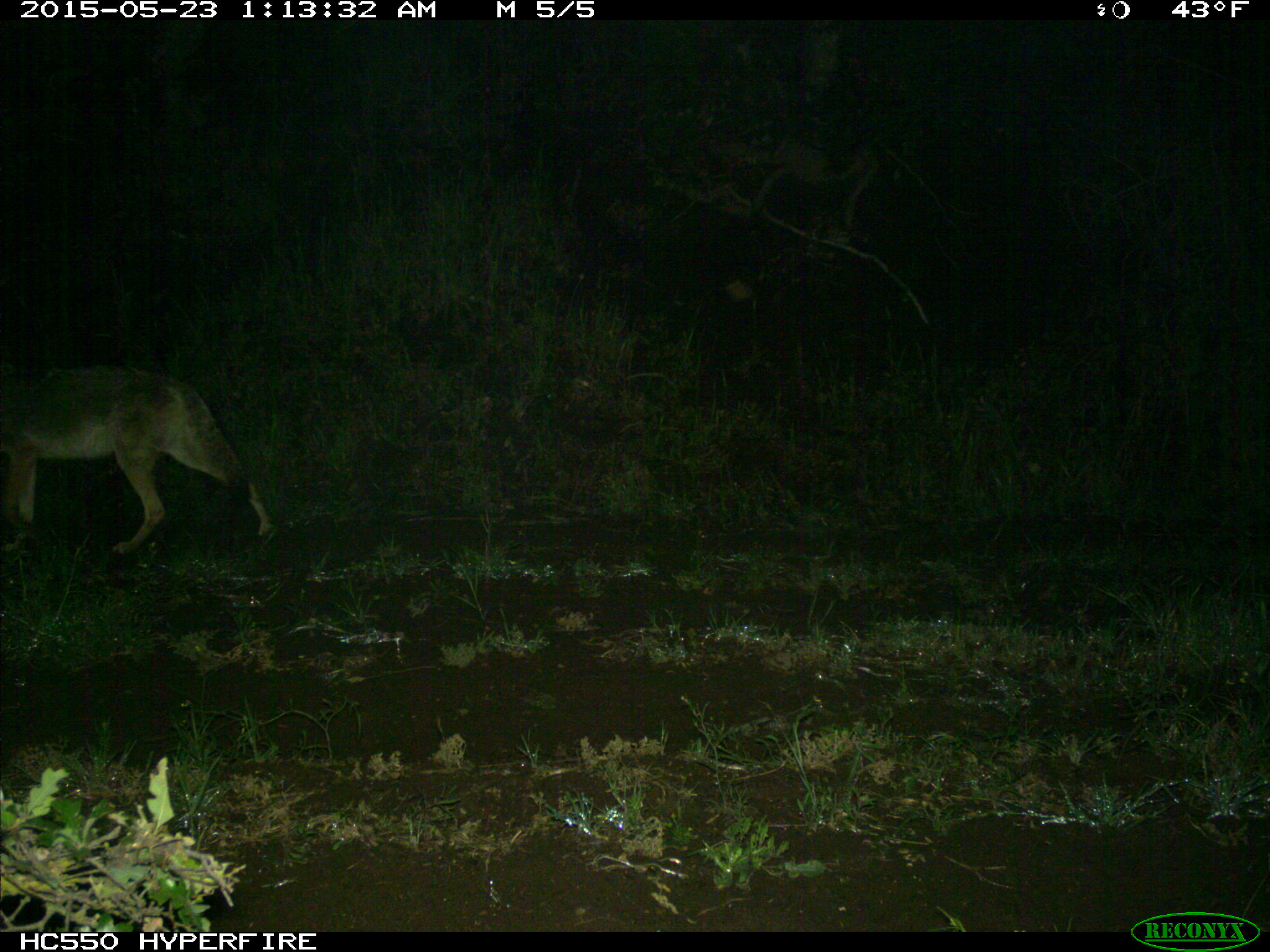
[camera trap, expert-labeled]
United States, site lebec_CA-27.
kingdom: Animalia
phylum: Chordata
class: Mammalia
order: Carnivora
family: Canidae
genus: Canis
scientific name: Canis latrans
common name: coyote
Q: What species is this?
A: Canis latrans (coyote).